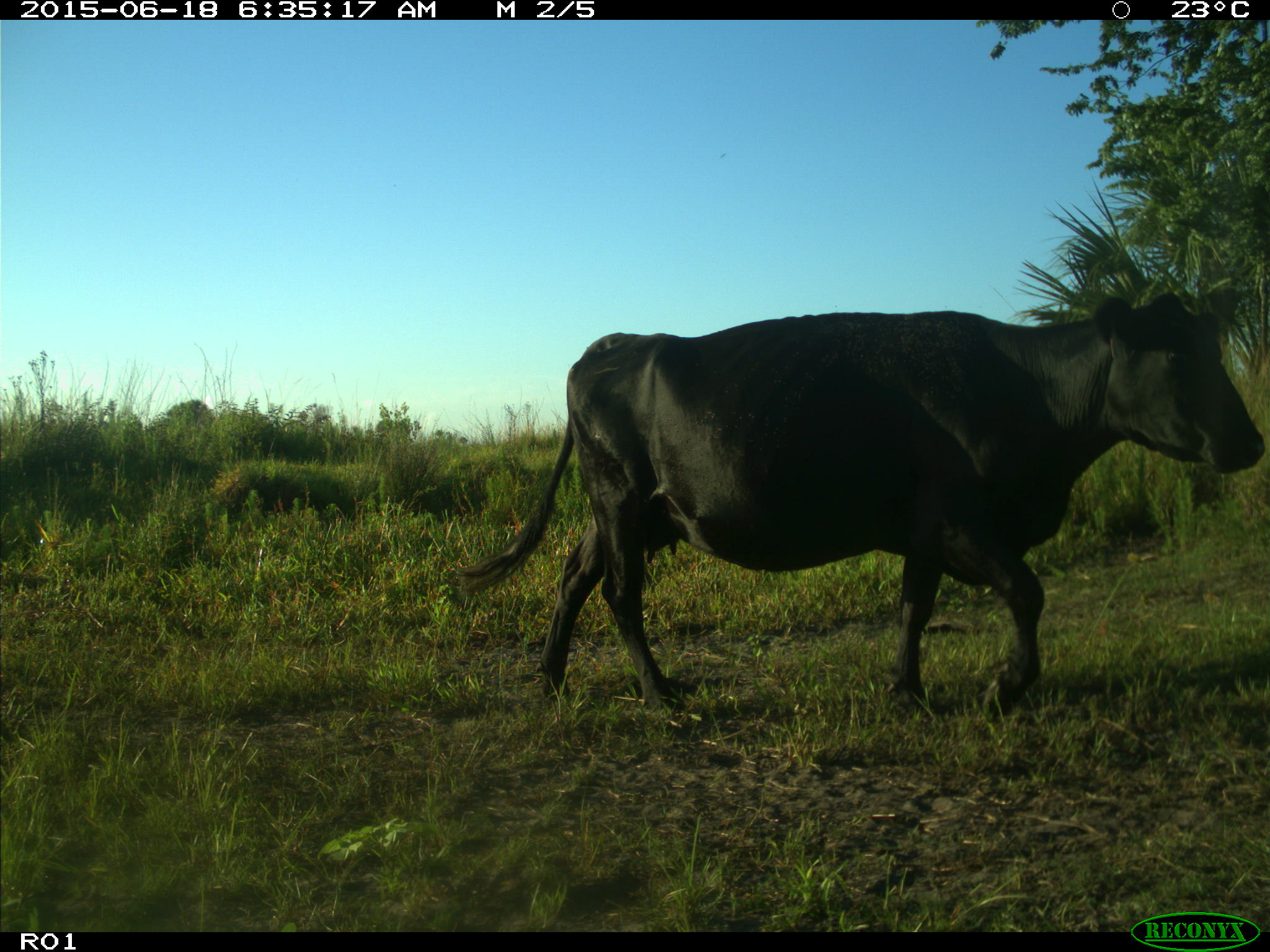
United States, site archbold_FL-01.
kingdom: Animalia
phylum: Chordata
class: Mammalia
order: Artiodactyla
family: Bovidae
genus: Bos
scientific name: Bos taurus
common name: domestic cow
Bos taurus (domestic cow).